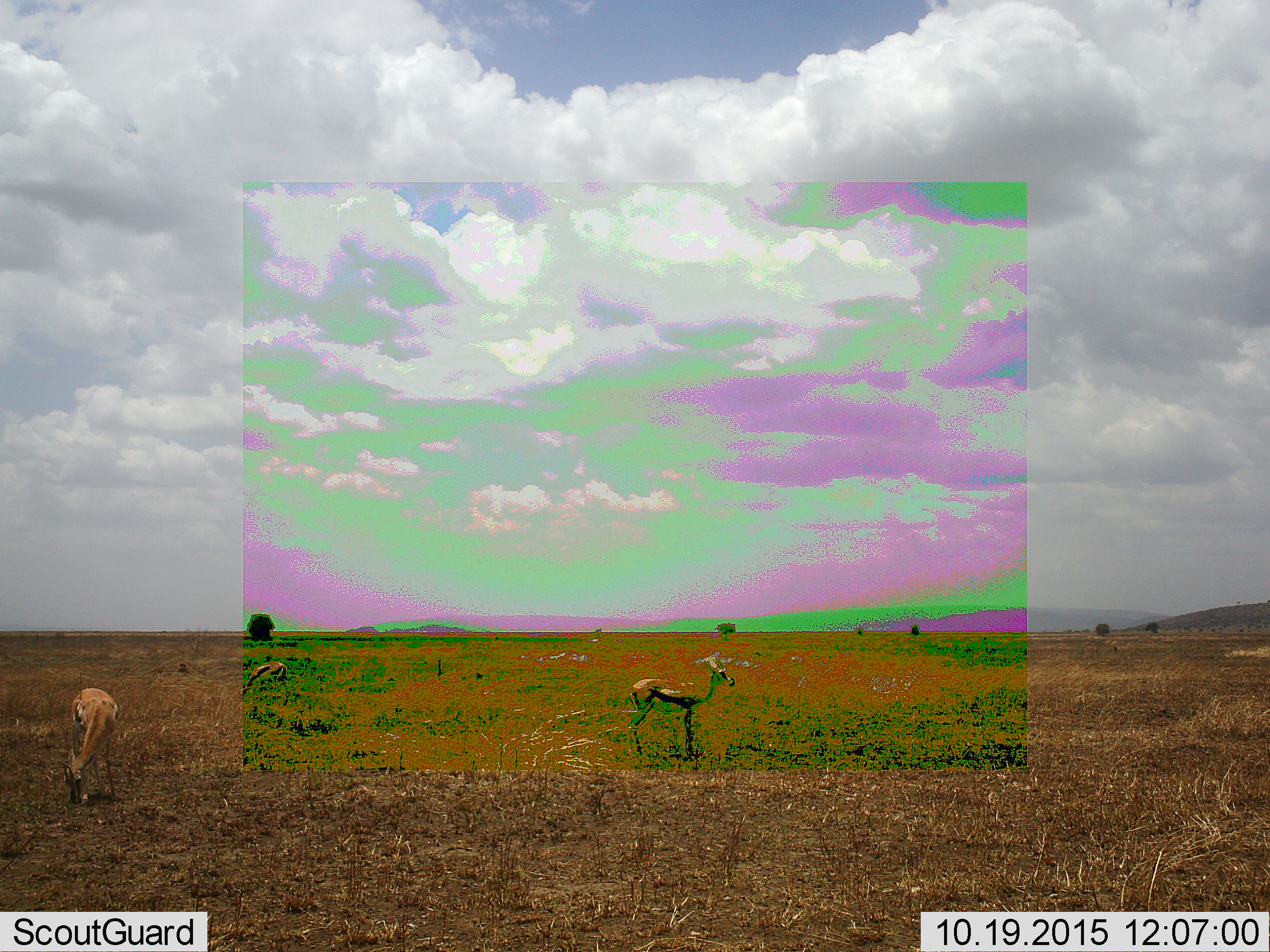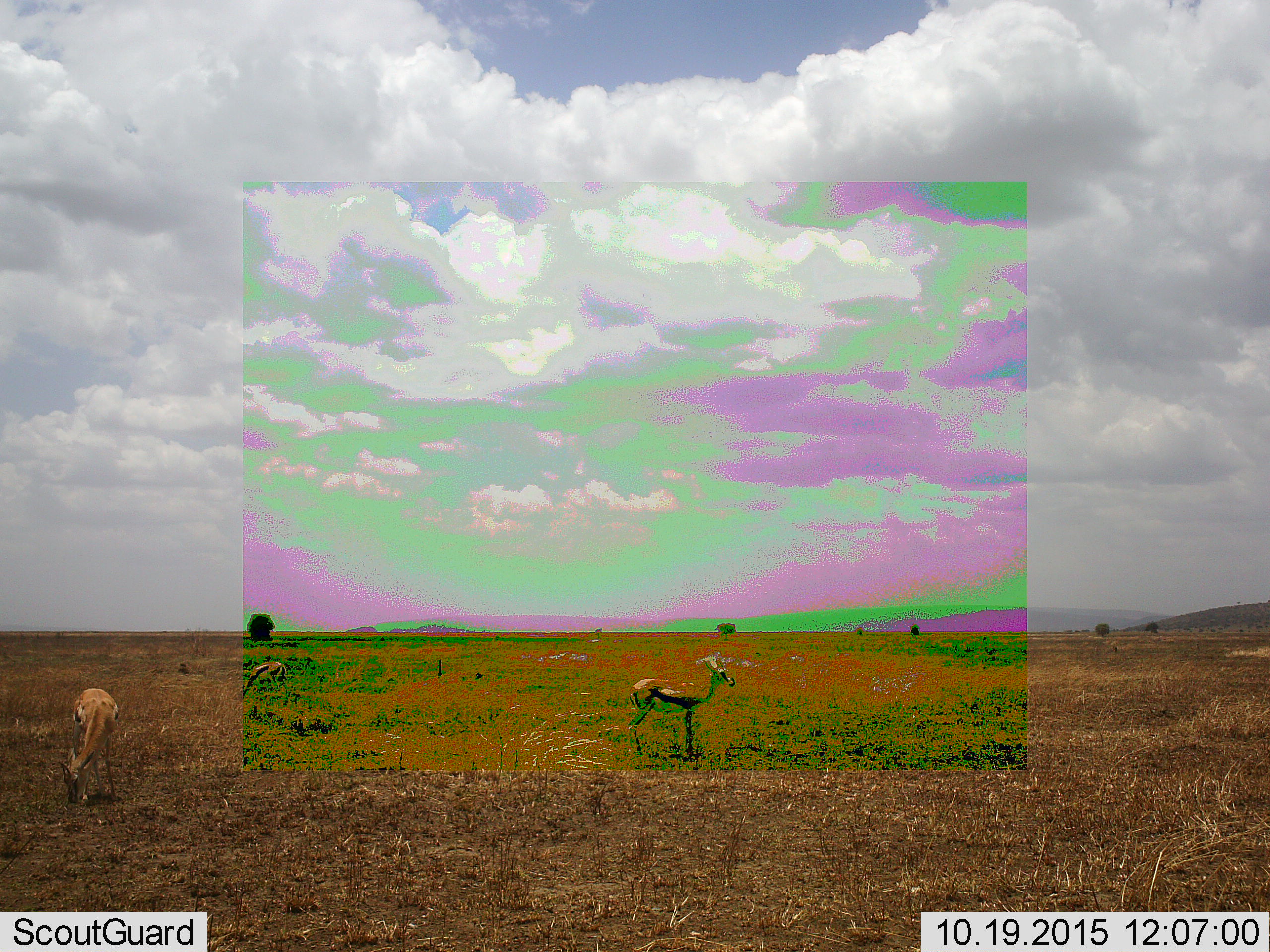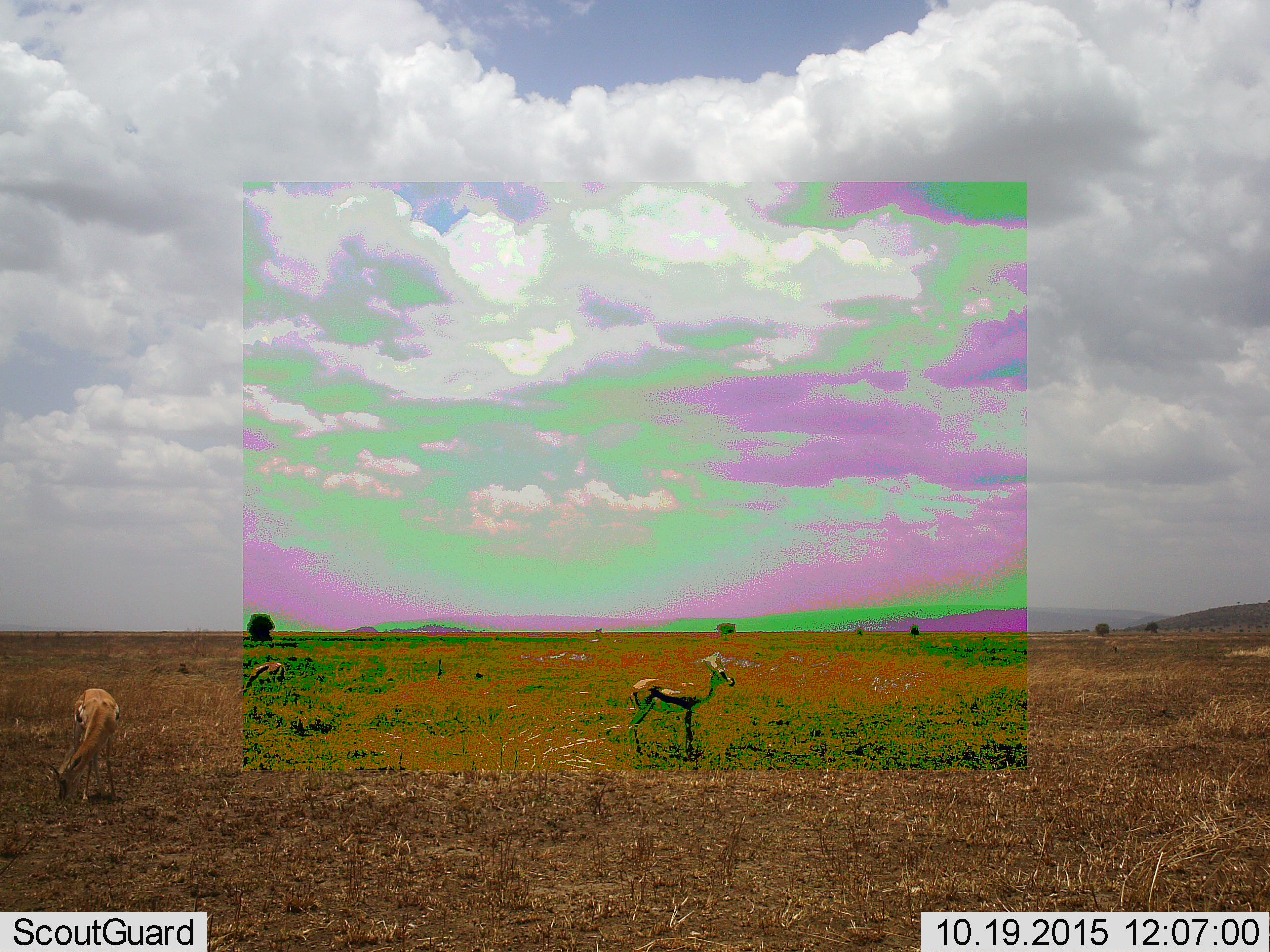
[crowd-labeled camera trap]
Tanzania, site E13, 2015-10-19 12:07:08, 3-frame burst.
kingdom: Animalia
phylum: Chordata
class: Mammalia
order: Artiodactyla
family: Bovidae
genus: Eudorcas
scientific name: Eudorcas thomsonii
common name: thomson's gazelle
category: gazellethomsons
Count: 3.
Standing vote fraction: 72%.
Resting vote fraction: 6%.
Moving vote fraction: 0%.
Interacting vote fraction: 0%.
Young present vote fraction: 6%.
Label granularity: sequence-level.